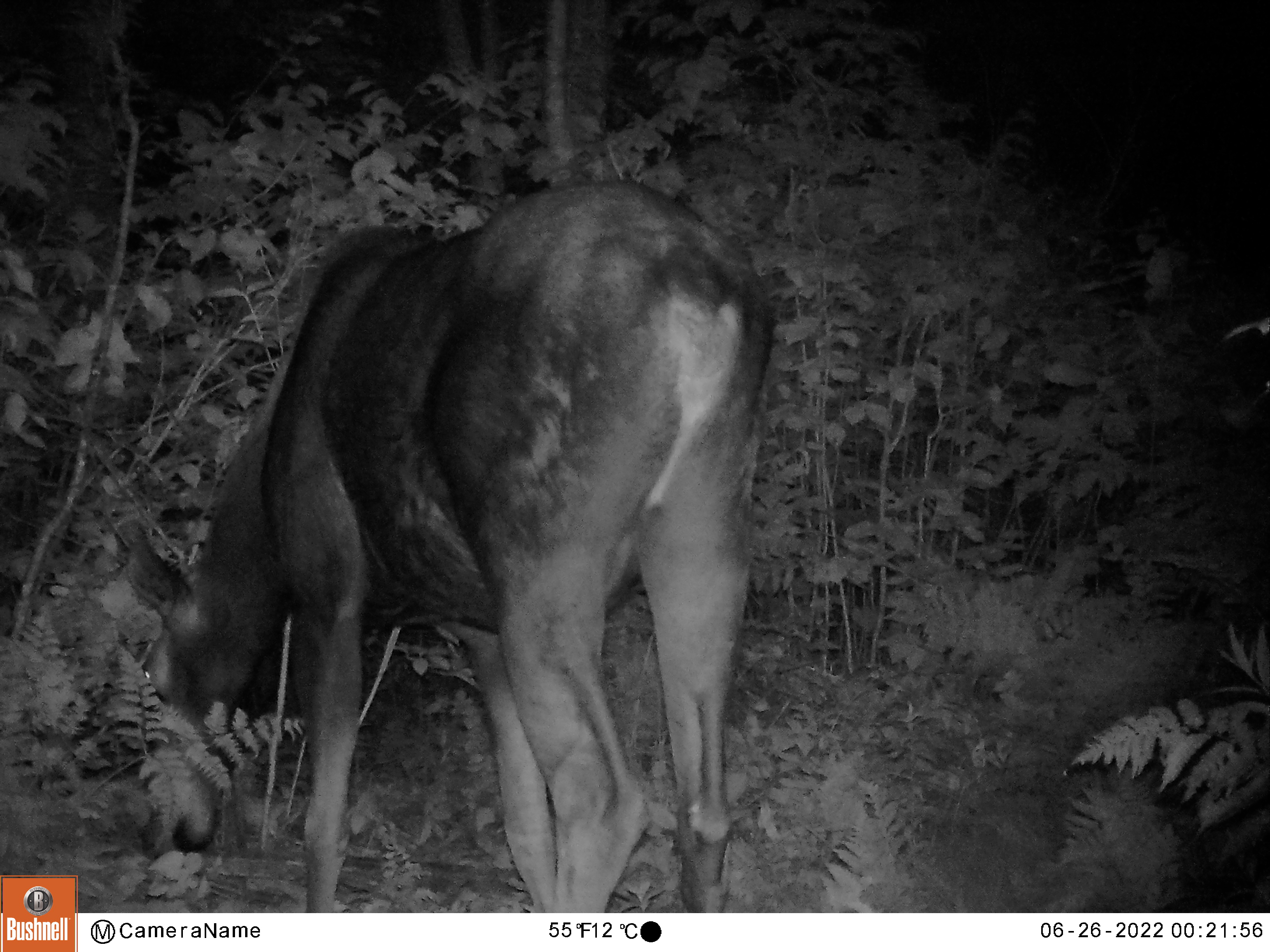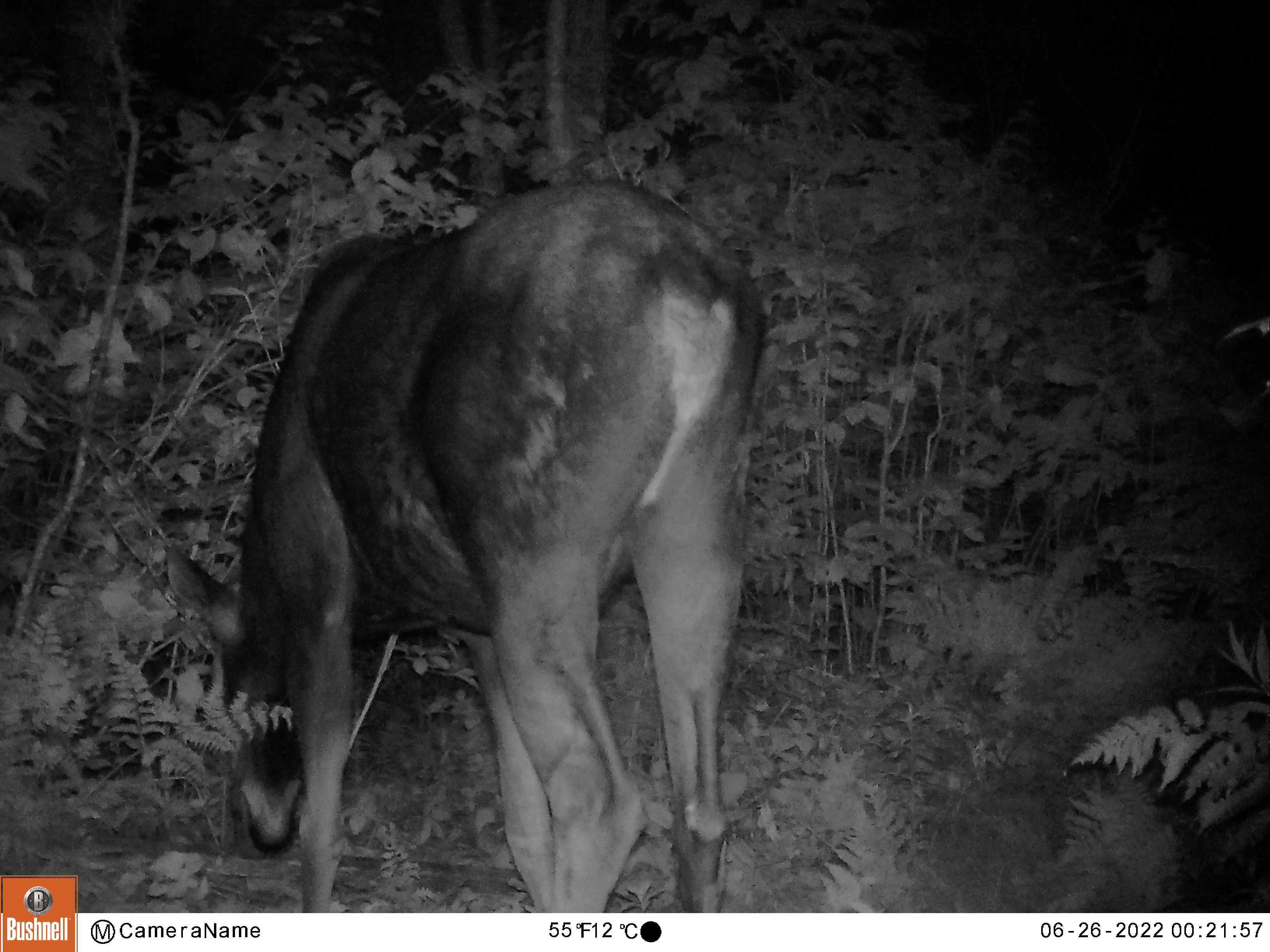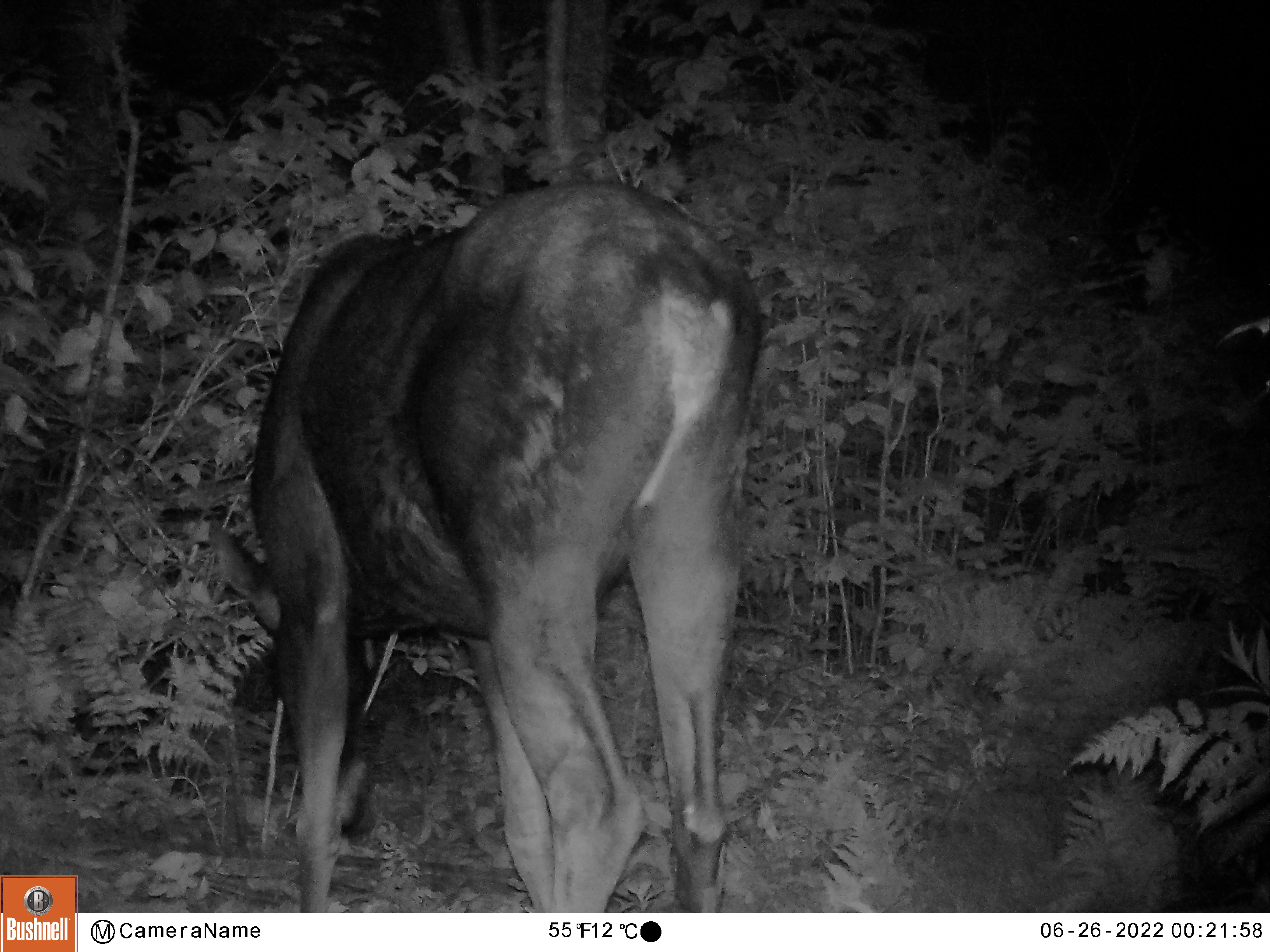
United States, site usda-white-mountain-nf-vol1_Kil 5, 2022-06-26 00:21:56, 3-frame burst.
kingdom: Animalia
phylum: Chordata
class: Mammalia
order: Artiodactyla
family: Cervidae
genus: Alces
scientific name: Alces alces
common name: moose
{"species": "moose (Alces alces)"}